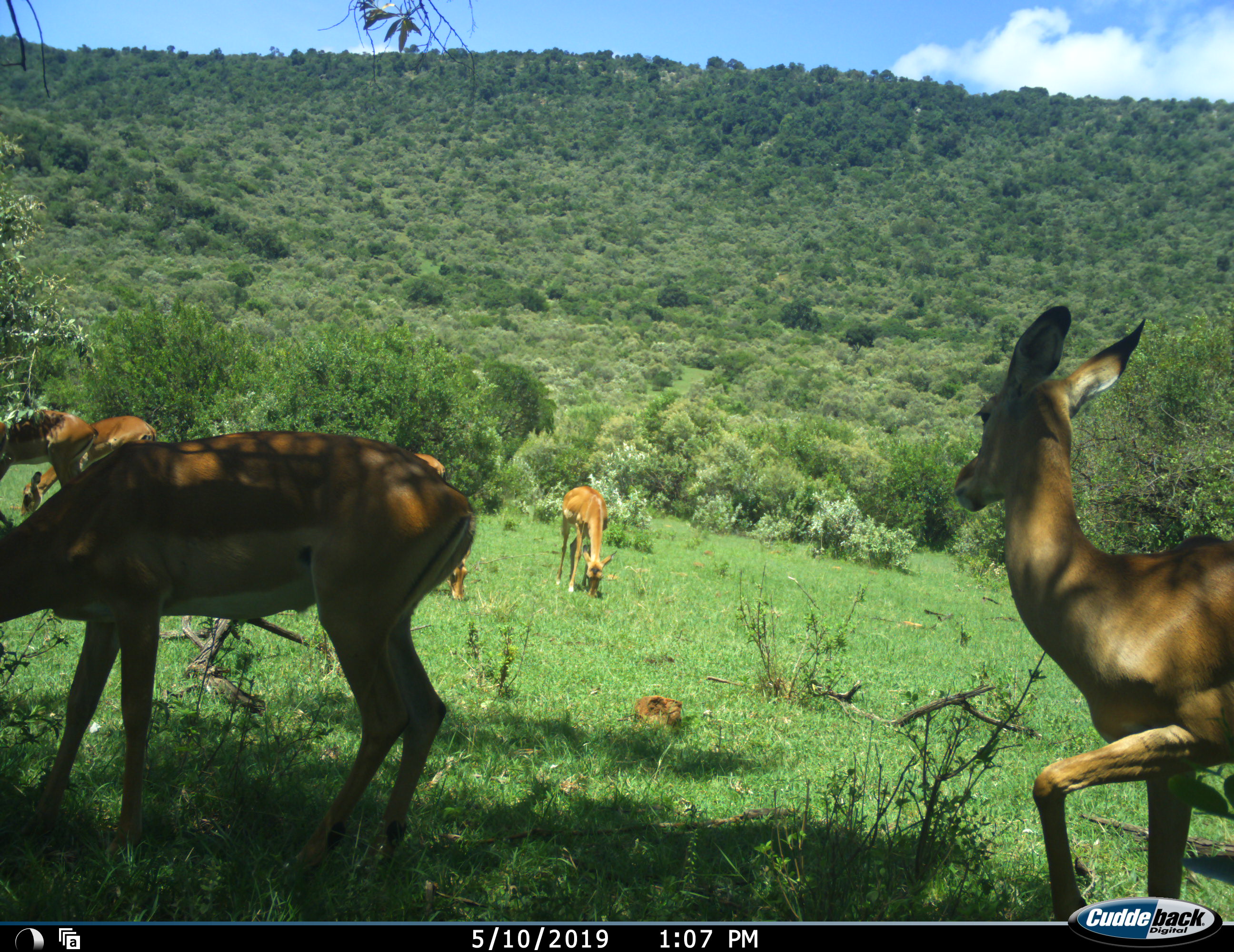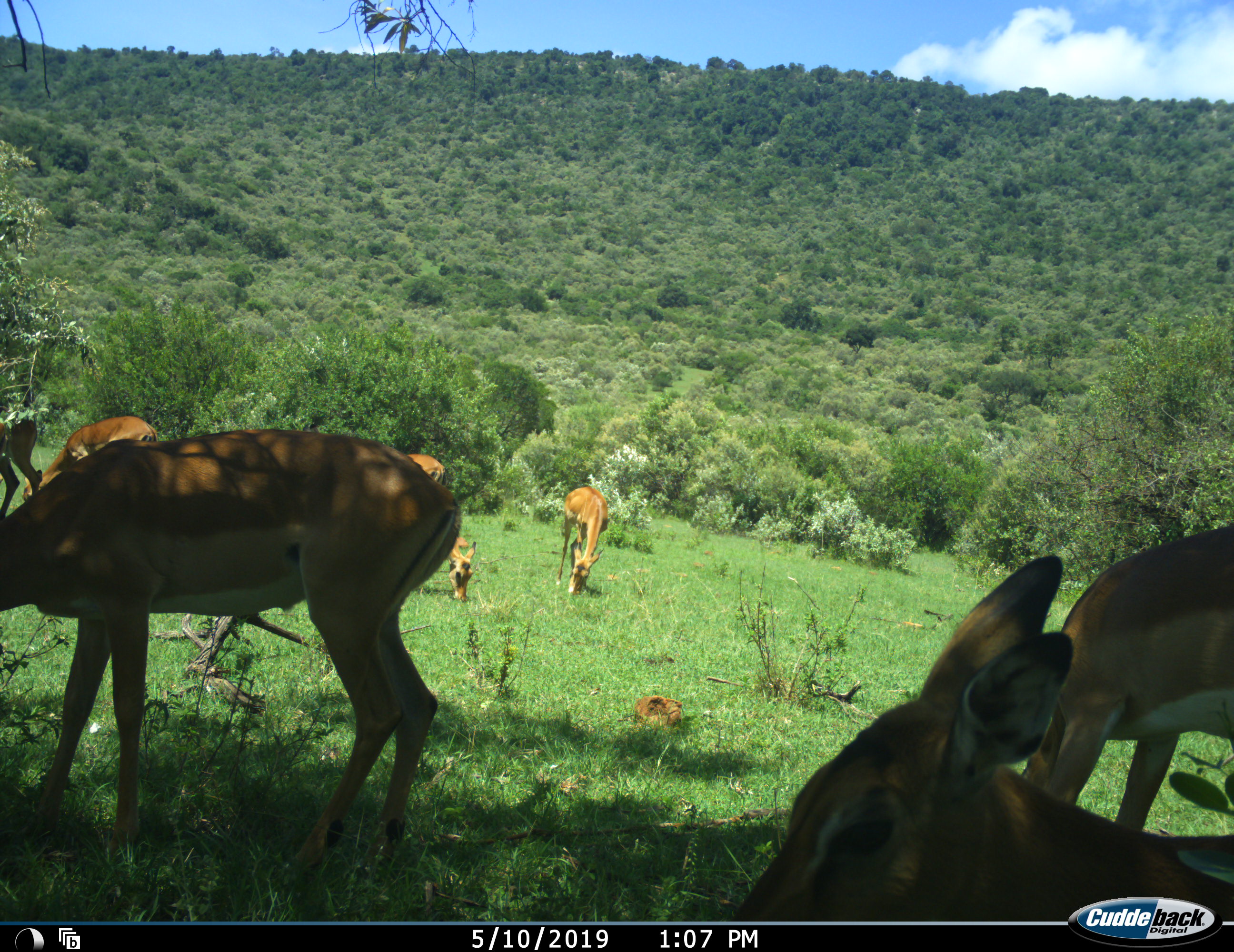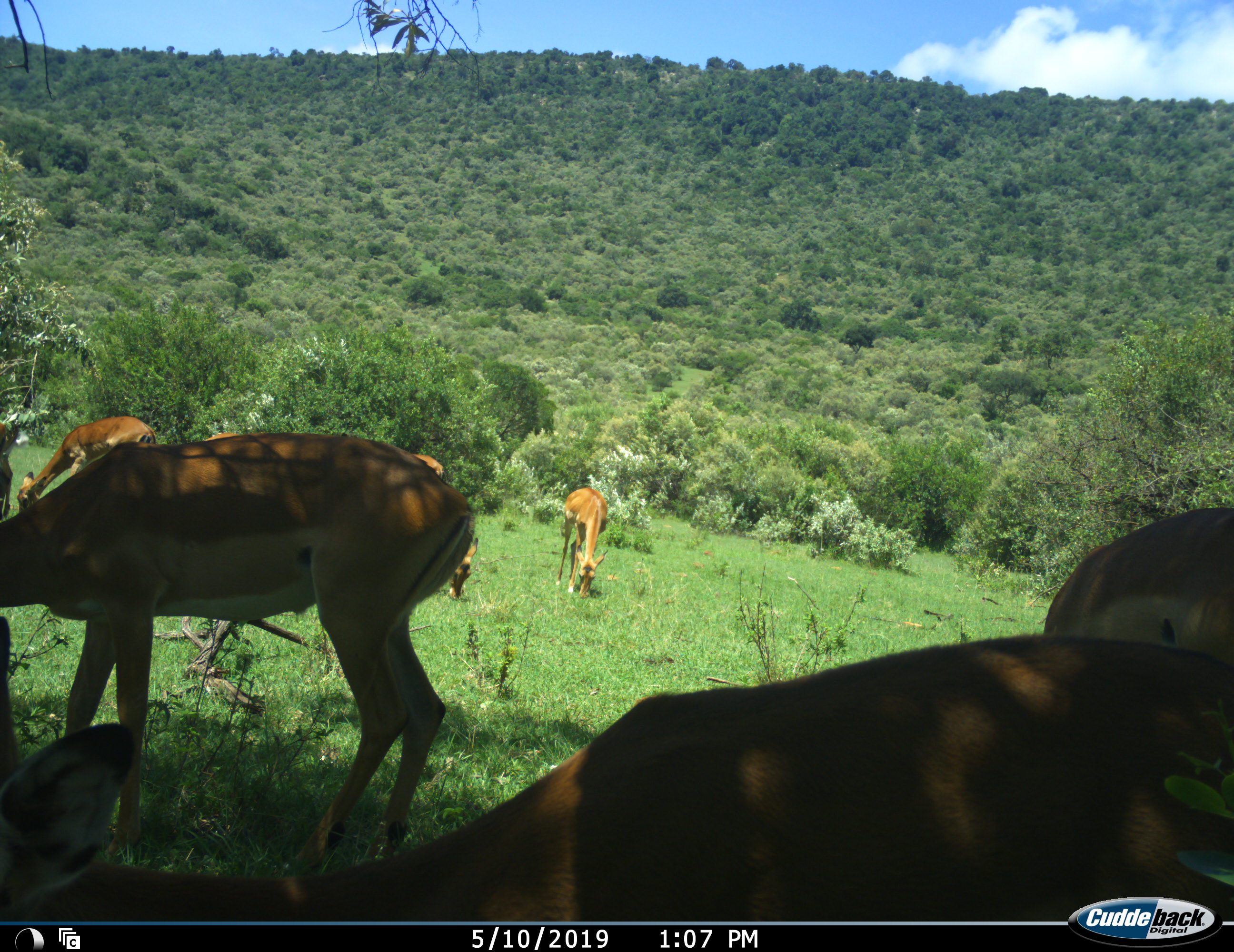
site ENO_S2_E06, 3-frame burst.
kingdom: Animalia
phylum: Chordata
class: Mammalia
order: Artiodactyla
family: Bovidae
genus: Aepyceros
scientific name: Aepyceros melampus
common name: impala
Impala (Aepyceros melampus), count 8. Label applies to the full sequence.